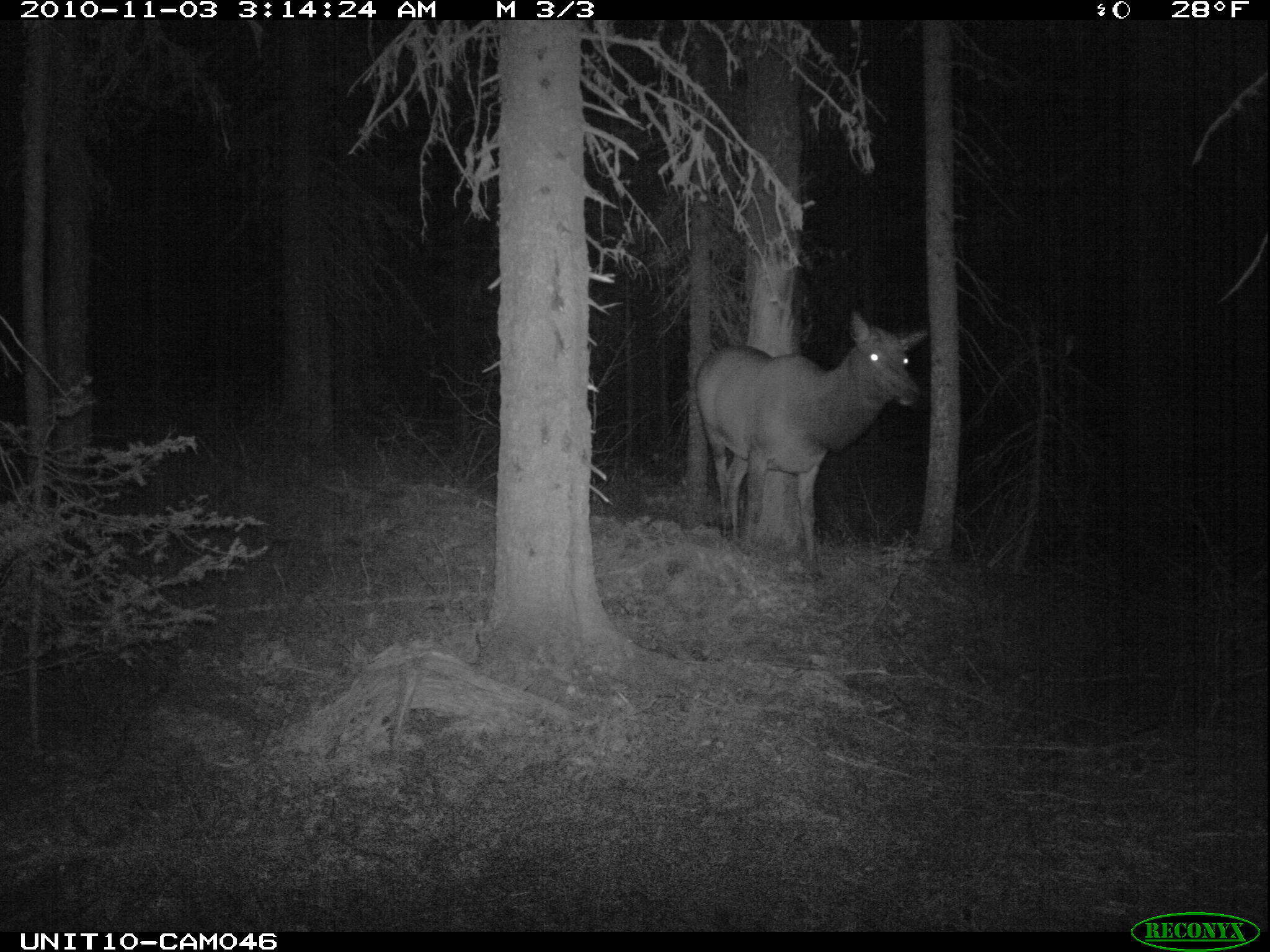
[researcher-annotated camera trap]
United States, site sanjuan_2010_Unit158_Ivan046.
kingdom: Animalia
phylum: Chordata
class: Mammalia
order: Artiodactyla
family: Cervidae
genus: Cervus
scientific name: Cervus elaphus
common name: red deer